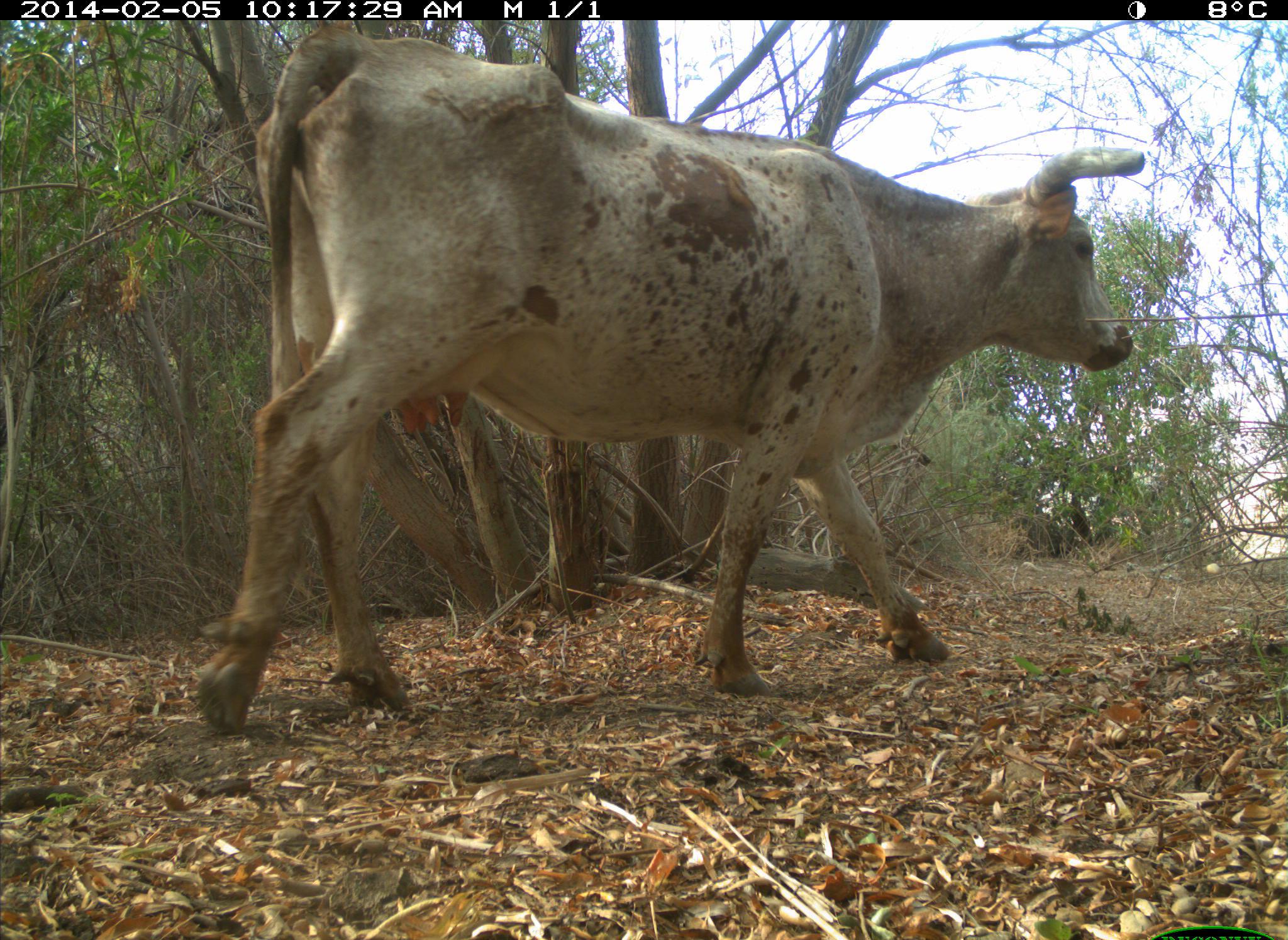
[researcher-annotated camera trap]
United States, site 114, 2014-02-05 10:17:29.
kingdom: Animalia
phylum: Chordata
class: Mammalia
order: Artiodactyla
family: Bovidae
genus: Bos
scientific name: Bos taurus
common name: cow